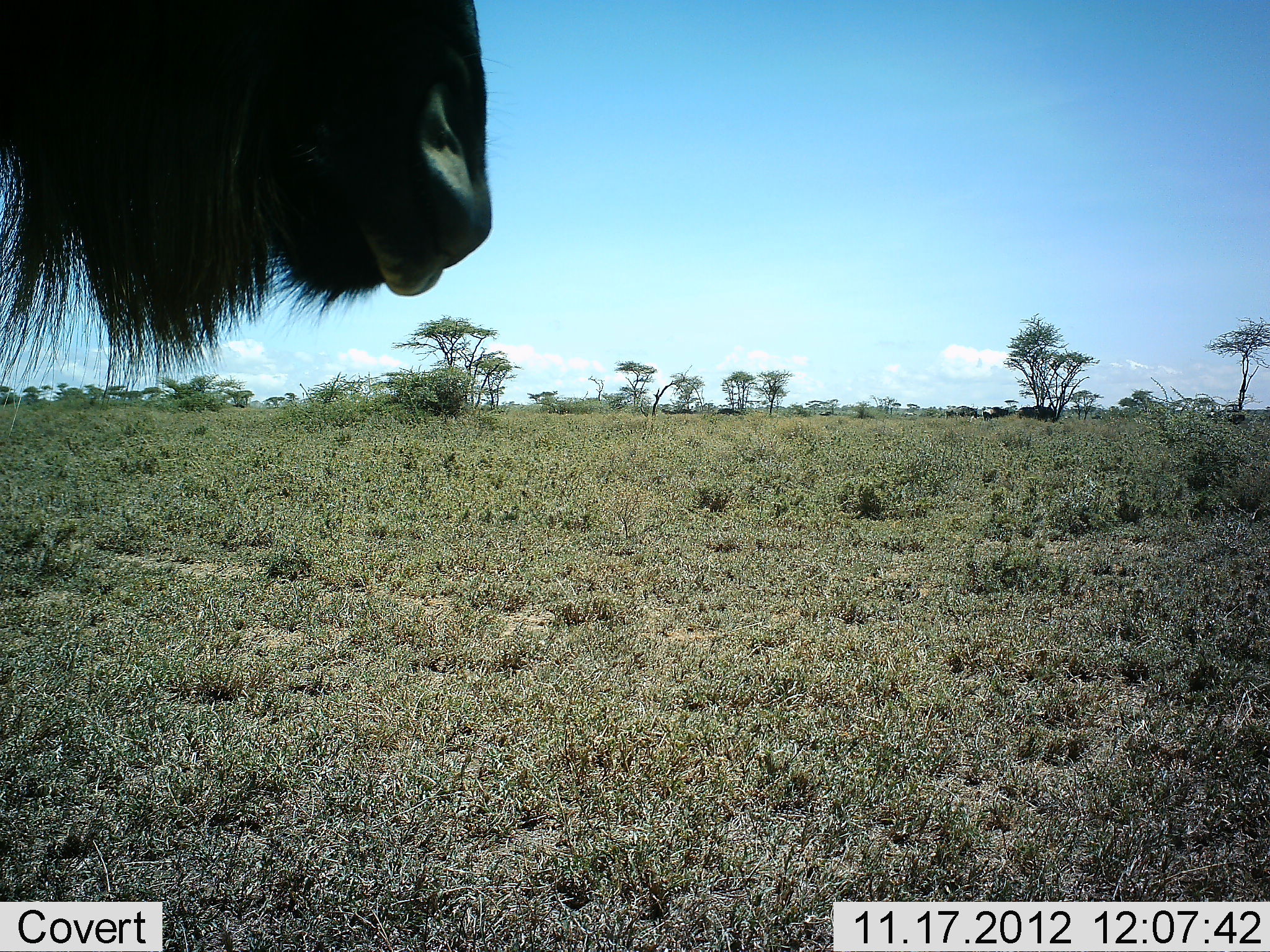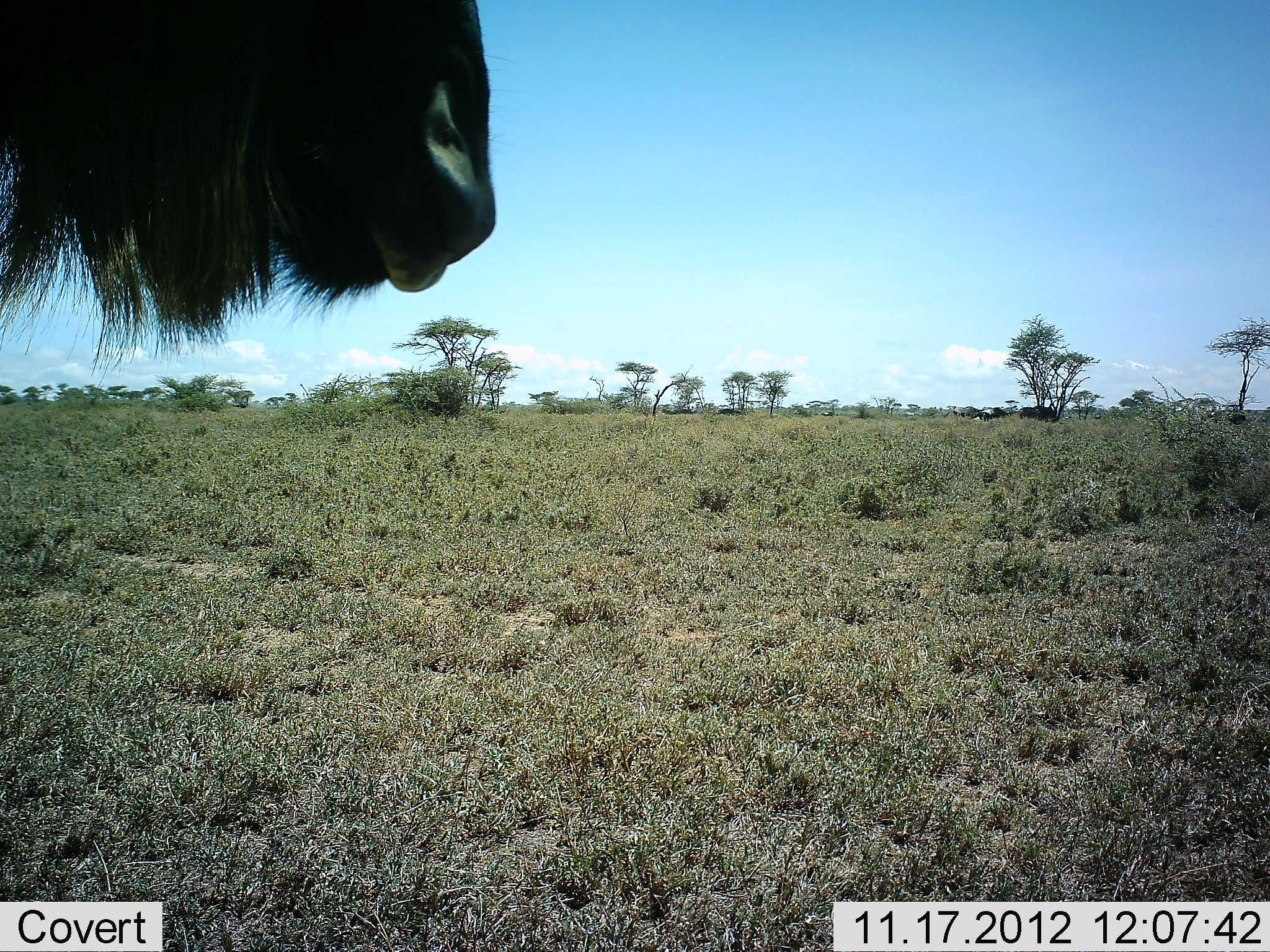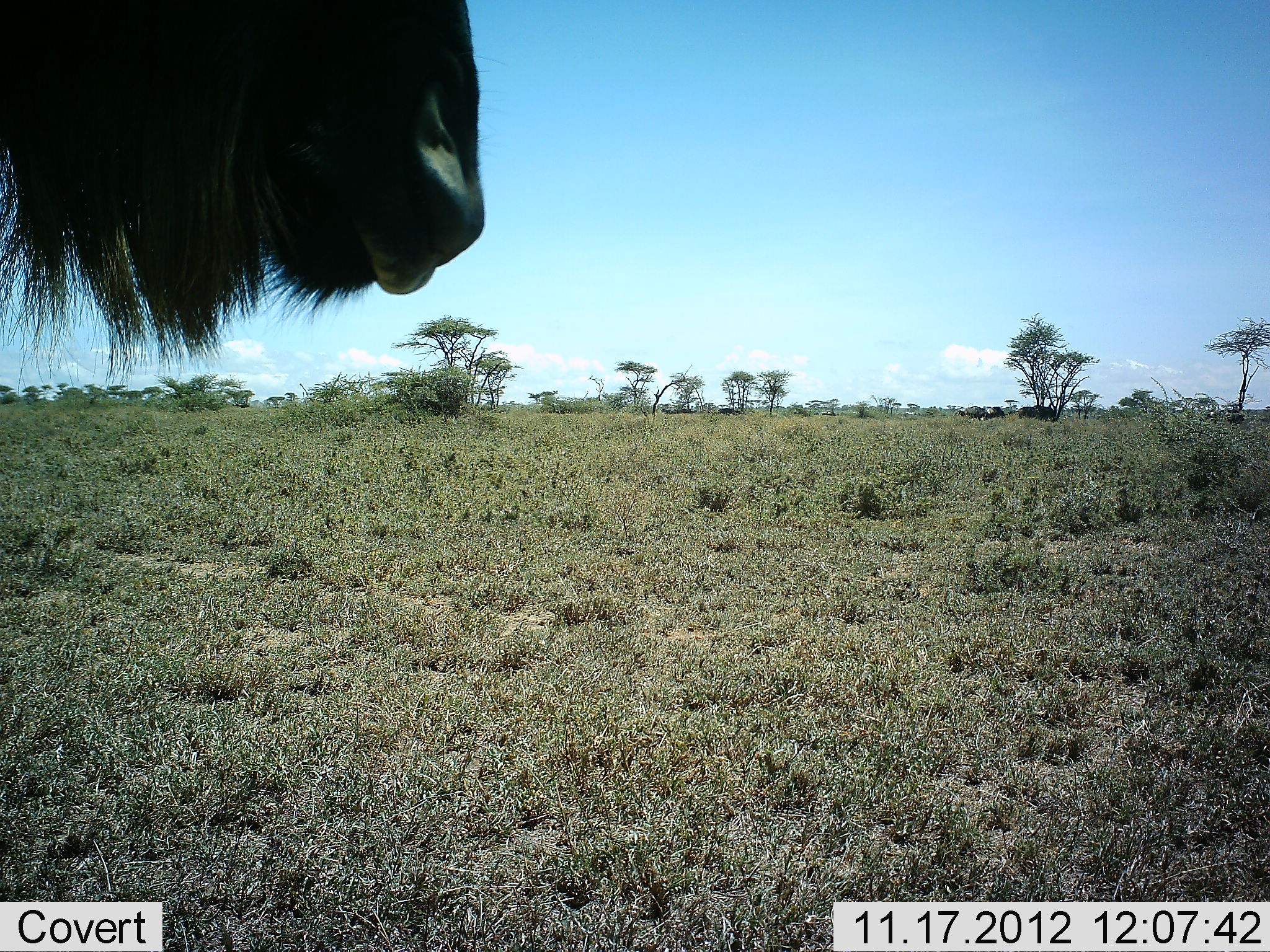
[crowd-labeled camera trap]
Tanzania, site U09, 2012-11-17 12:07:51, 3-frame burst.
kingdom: Animalia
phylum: Chordata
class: Mammalia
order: Artiodactyla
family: Bovidae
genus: Connochaetes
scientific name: Connochaetes taurinus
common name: blue wildebeest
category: wildebeest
Wildebeest (blue wildebeest) (Connochaetes taurinus), count 1. Behavior (volunteer vote fractions): standing 100%, resting 10%, moving 20%, interacting 0%. Young present (vote fraction): 0%. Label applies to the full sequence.